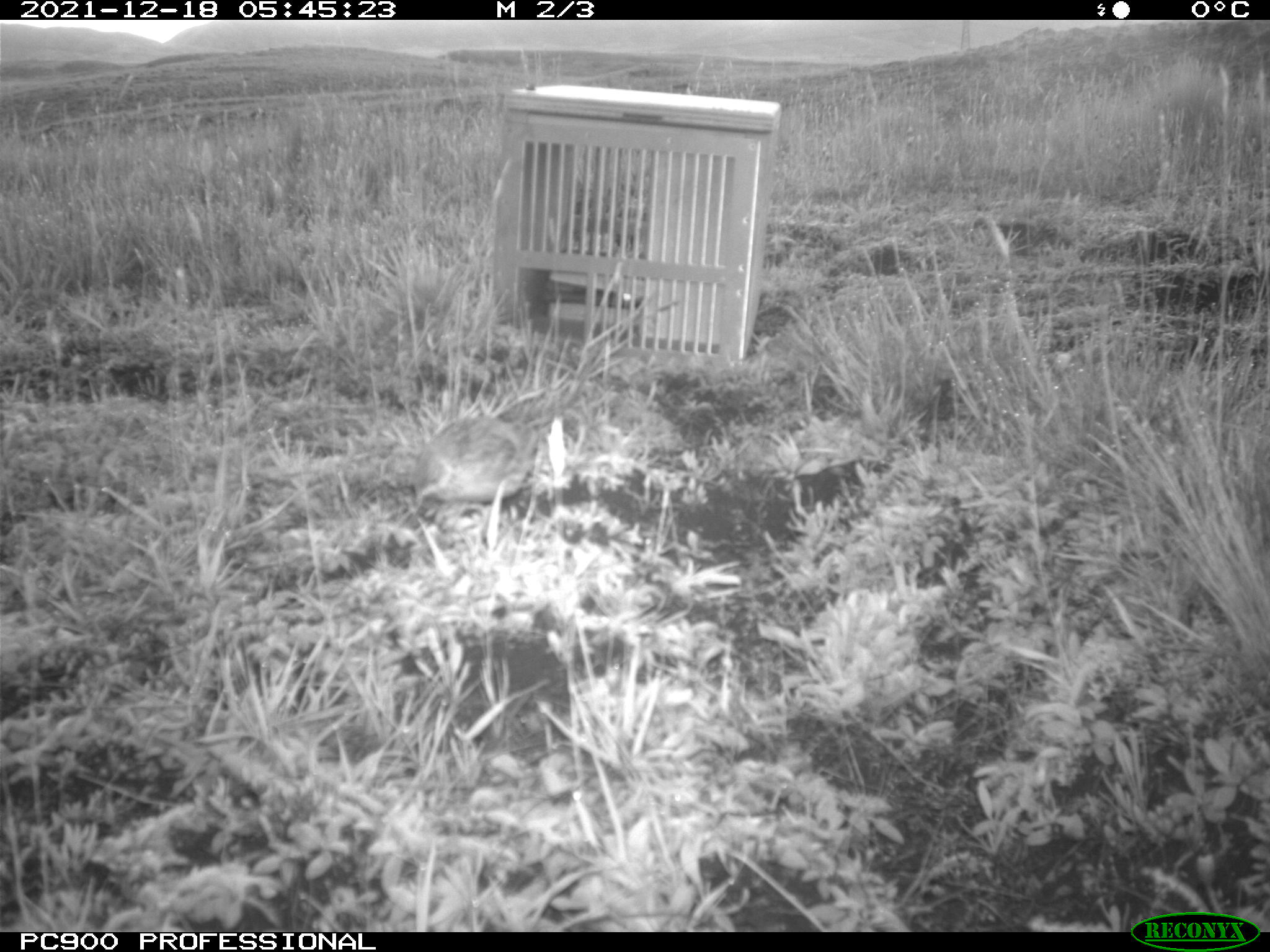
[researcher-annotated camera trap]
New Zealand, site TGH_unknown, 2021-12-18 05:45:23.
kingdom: Animalia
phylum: Chordata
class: Aves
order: Passeriformes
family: Motacillidae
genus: Anthus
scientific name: Anthus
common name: pipit